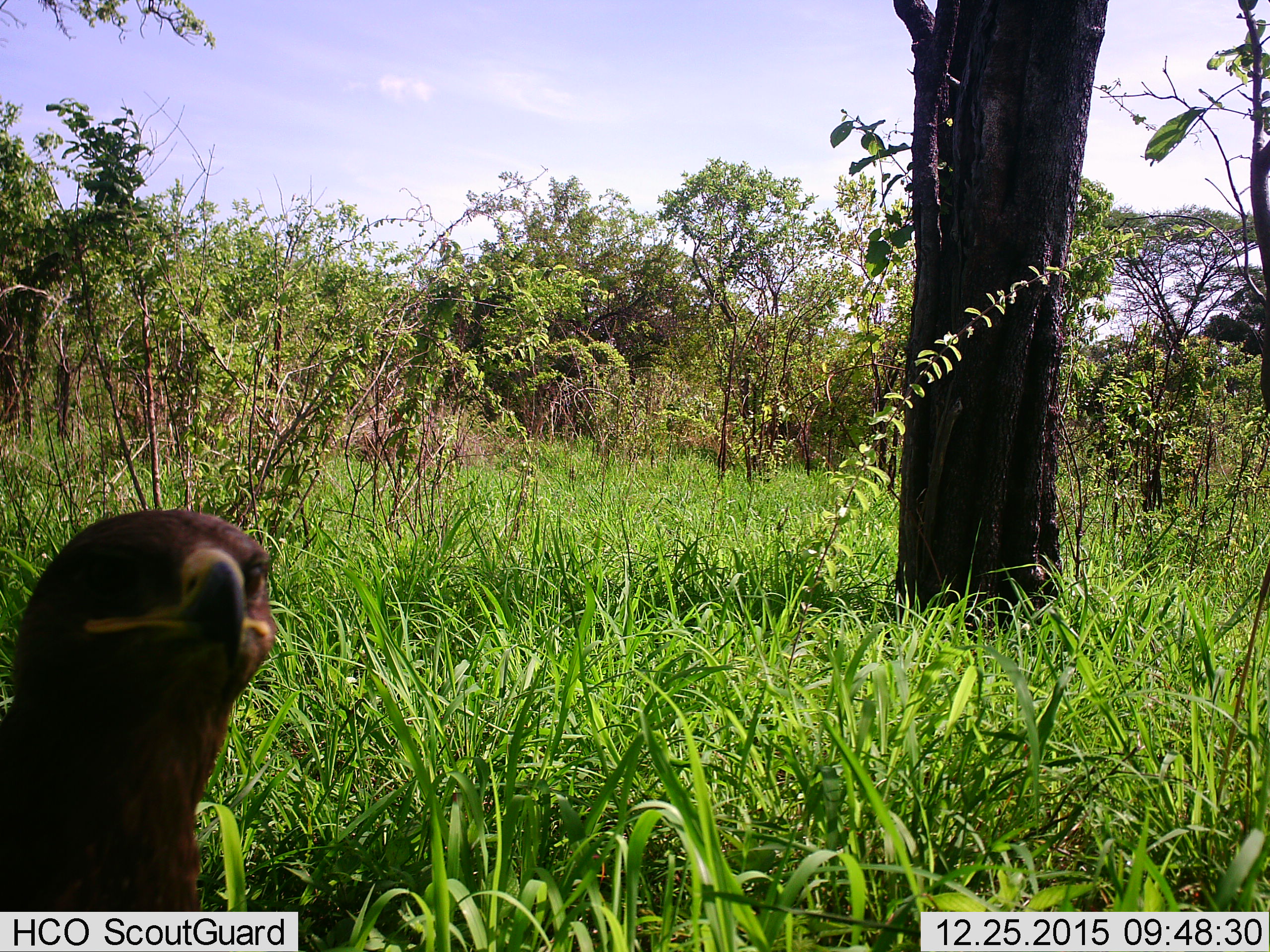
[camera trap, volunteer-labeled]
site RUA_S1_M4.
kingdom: Animalia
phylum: Chordata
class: Aves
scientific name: Aves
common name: bird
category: birdother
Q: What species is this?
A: Birdother (bird) (Aves).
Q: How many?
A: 1.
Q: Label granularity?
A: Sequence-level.